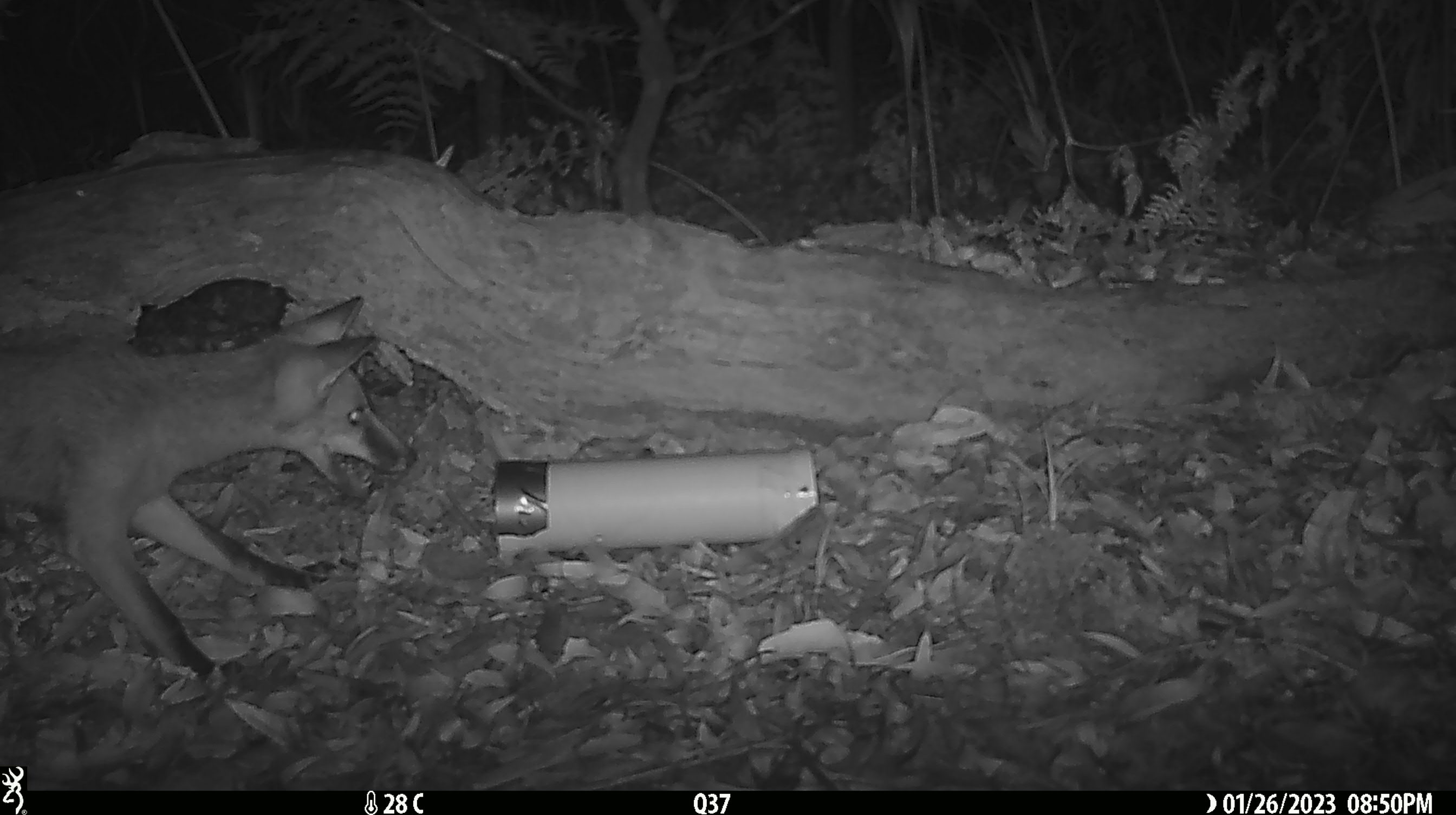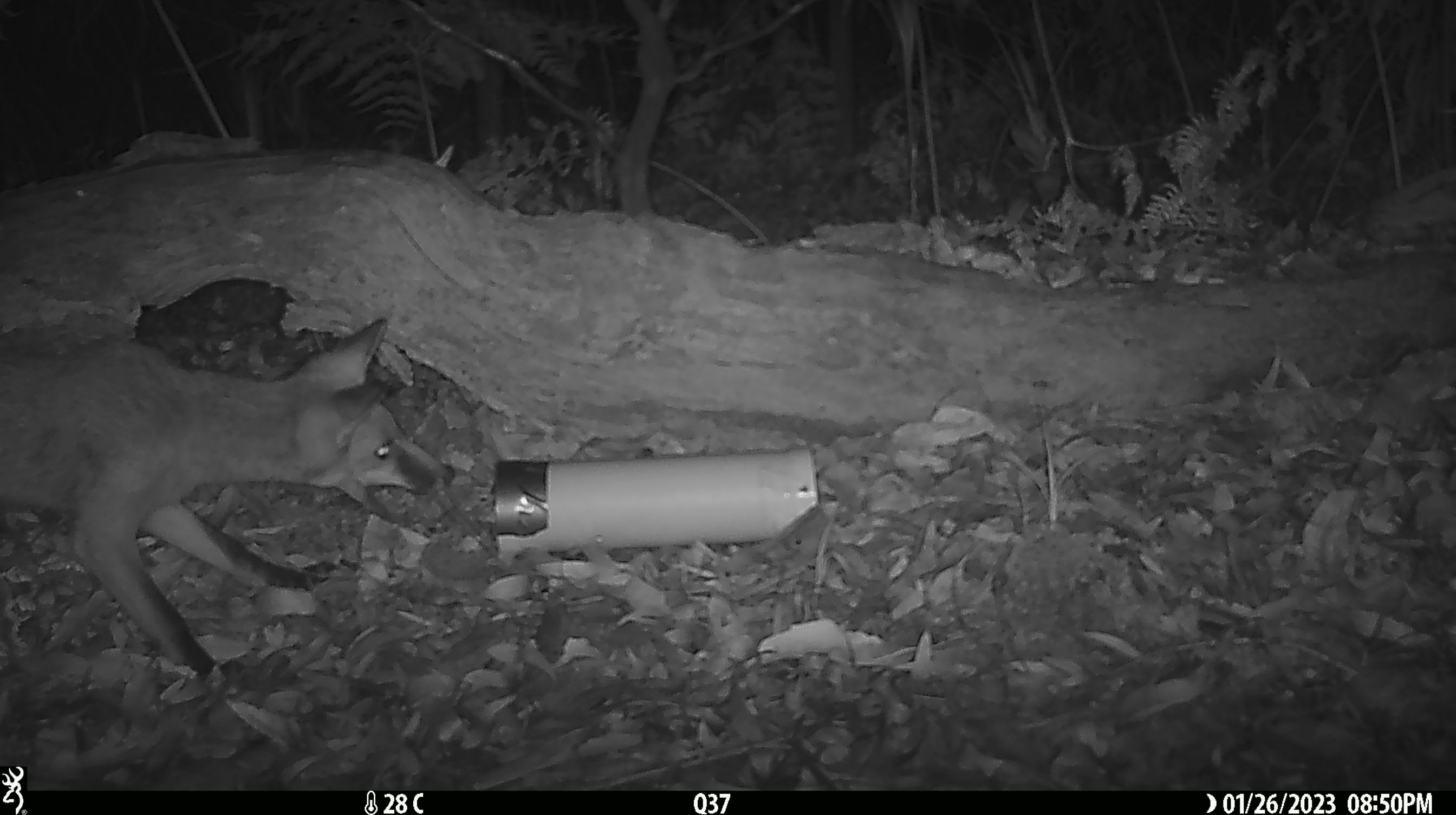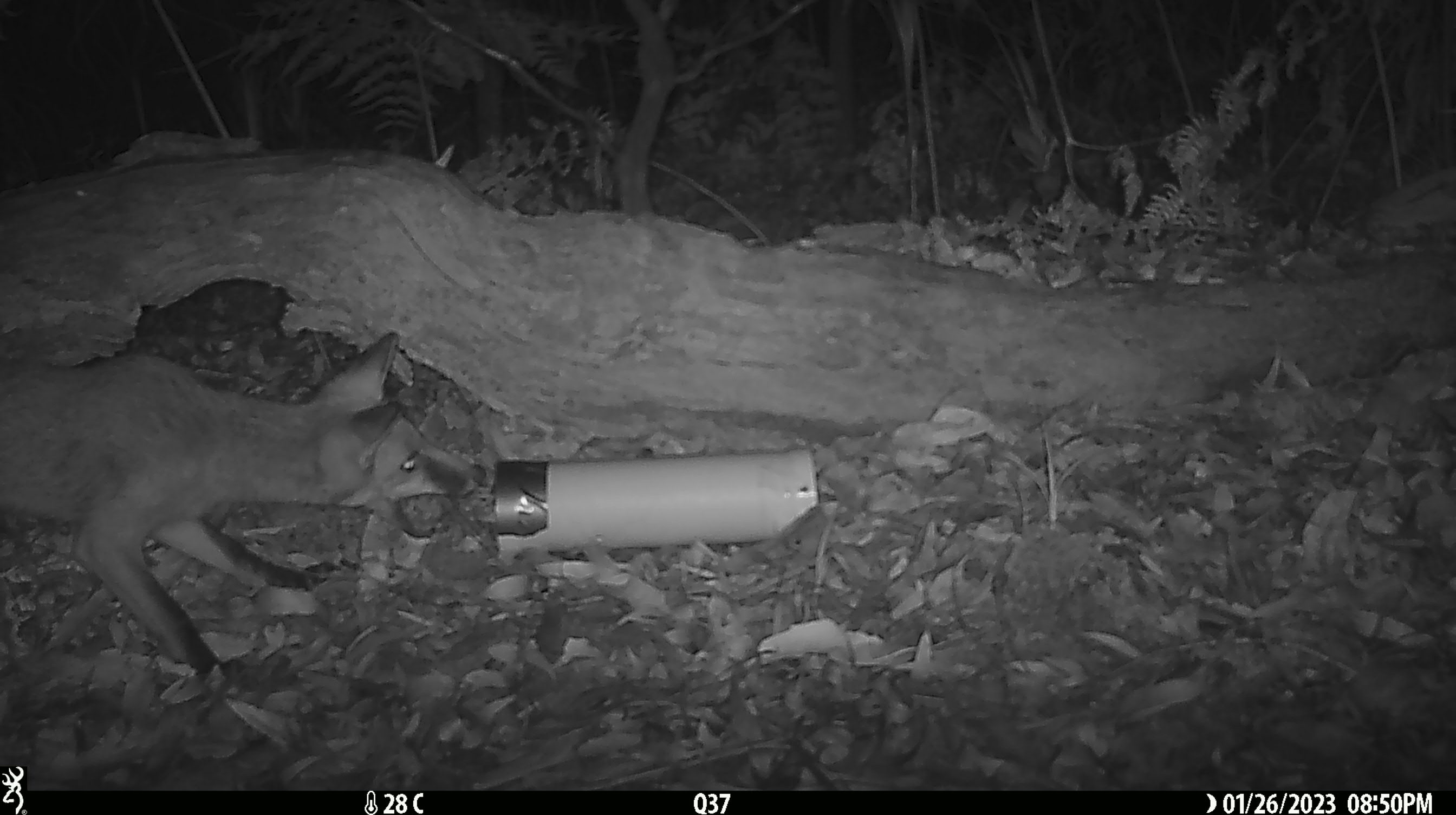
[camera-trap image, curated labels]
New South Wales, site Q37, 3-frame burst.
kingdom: Animalia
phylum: Chordata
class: Mammalia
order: Carnivora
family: Canidae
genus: Vulpes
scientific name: Vulpes vulpes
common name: red fox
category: fox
Fox (red fox) (Vulpes vulpes).